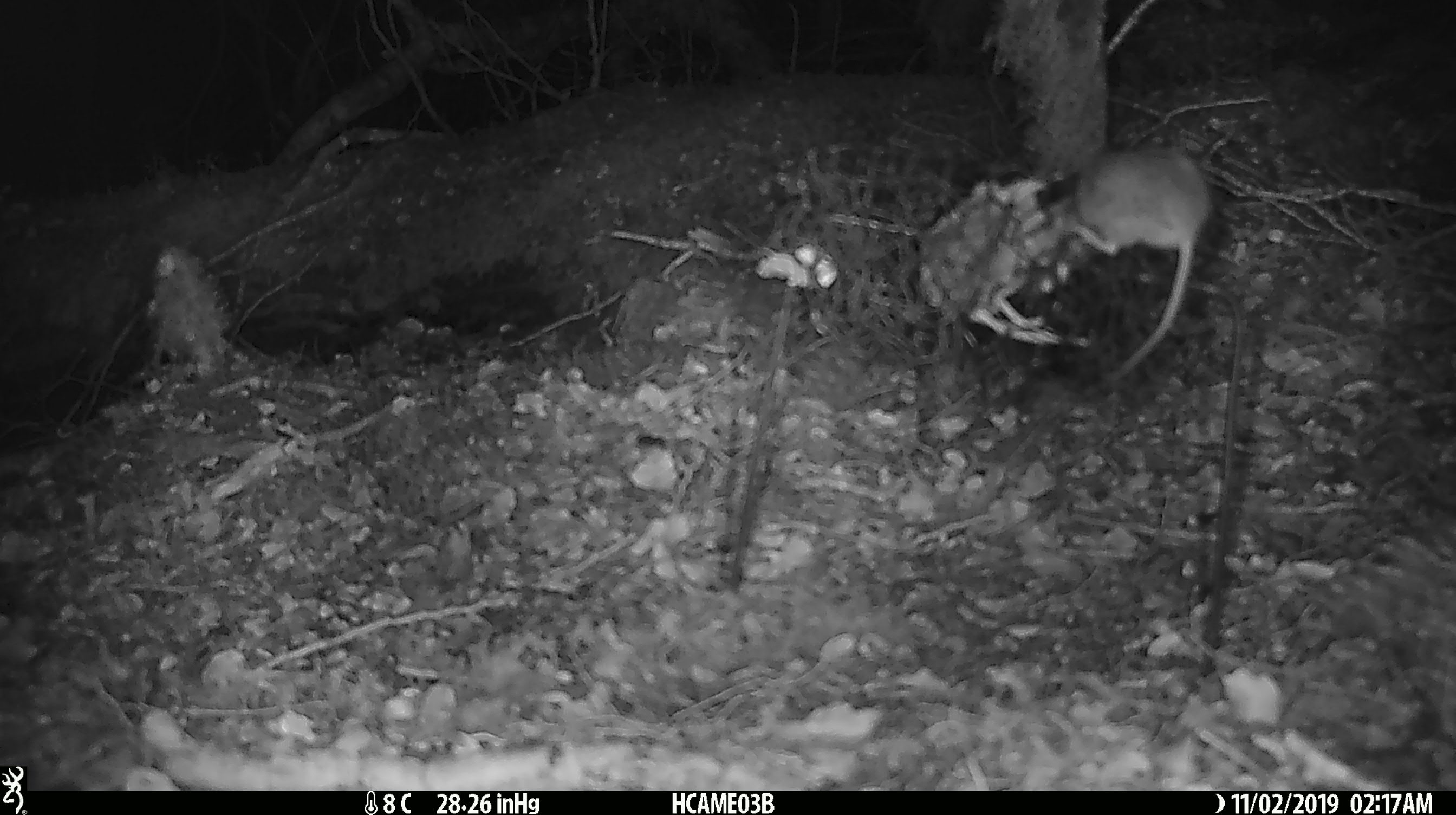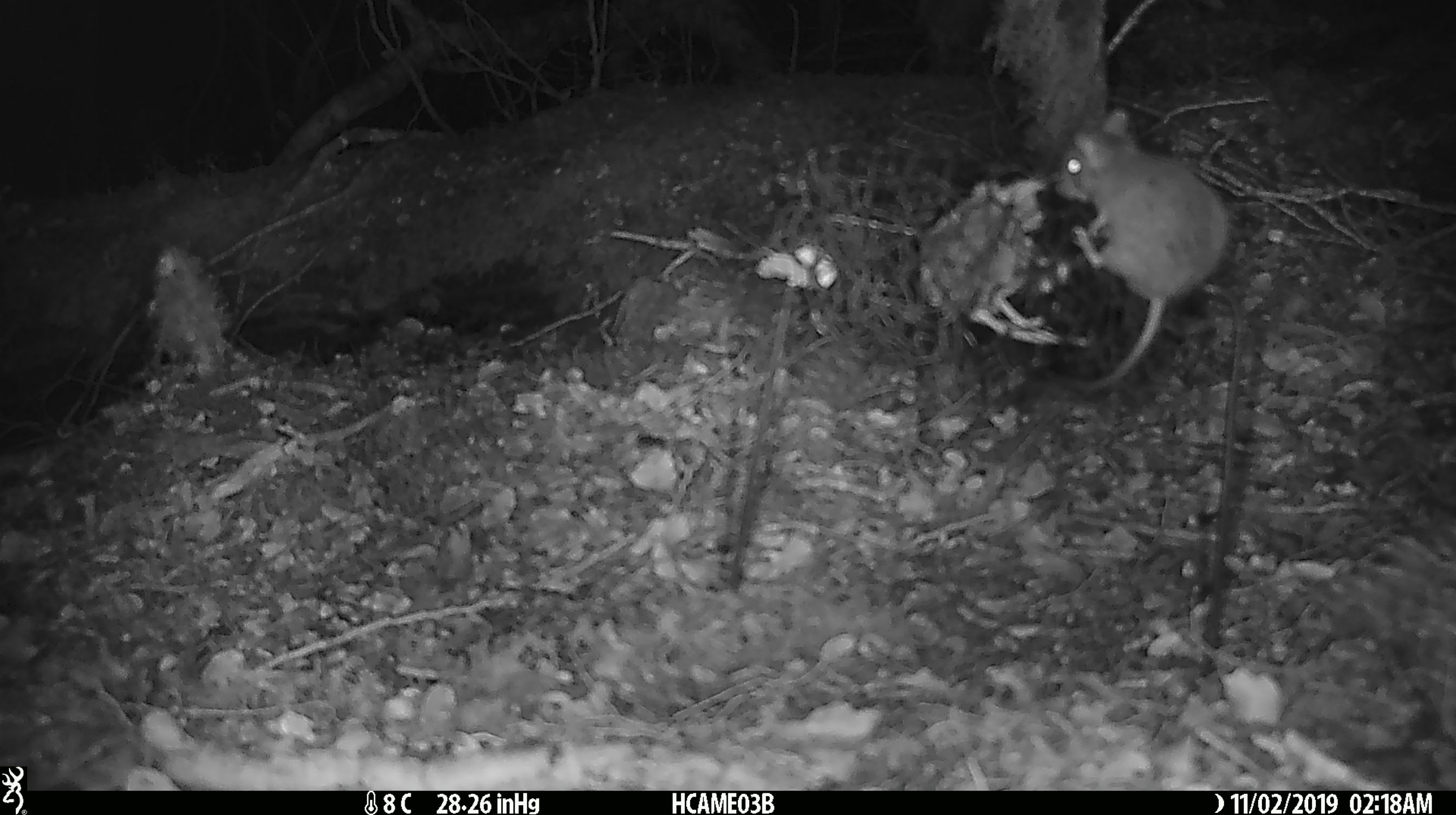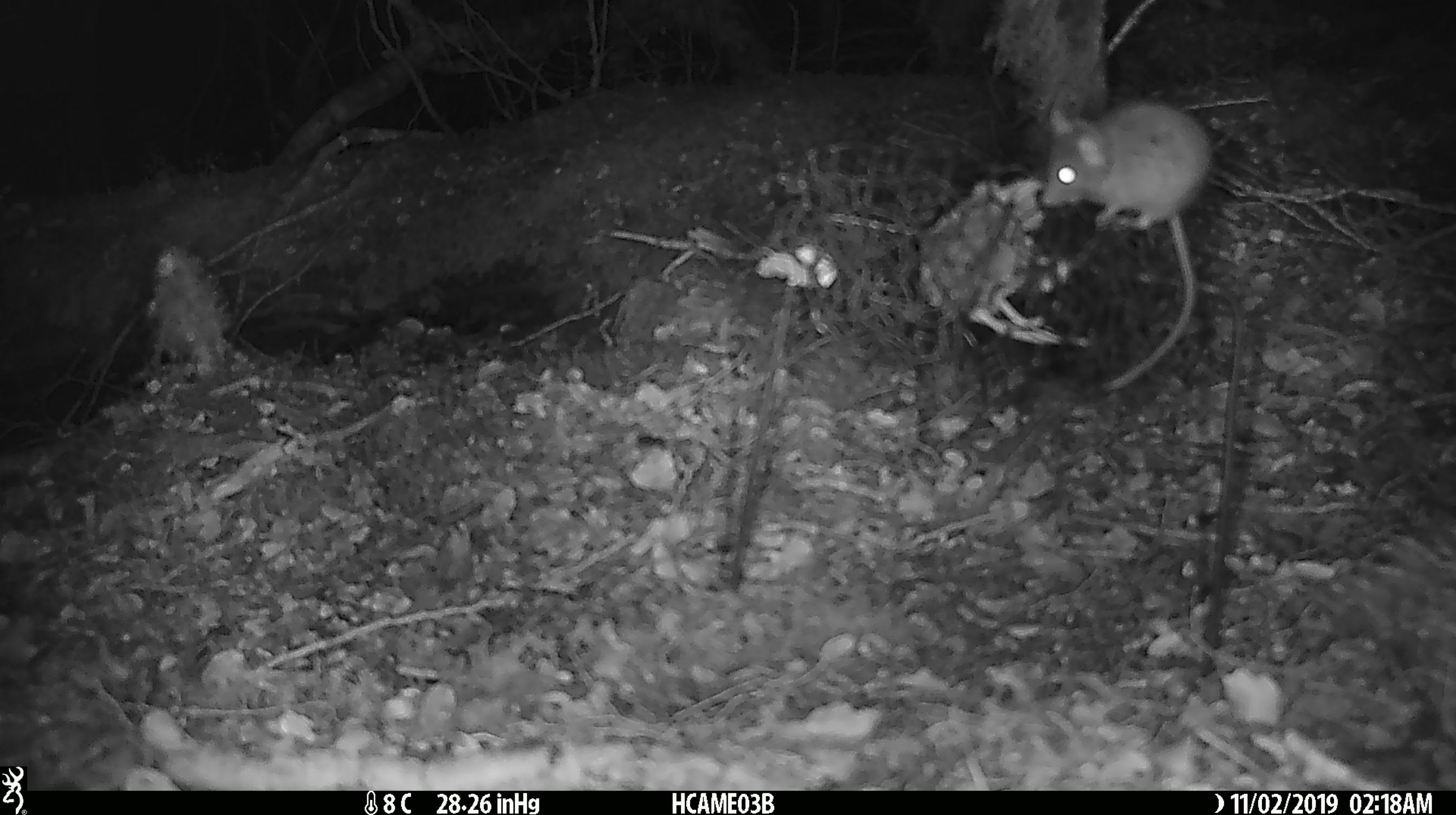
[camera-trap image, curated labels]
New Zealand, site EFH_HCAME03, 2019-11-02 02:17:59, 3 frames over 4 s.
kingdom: Animalia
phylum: Chordata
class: Mammalia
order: Rodentia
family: Muridae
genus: Mus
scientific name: Mus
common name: mouse